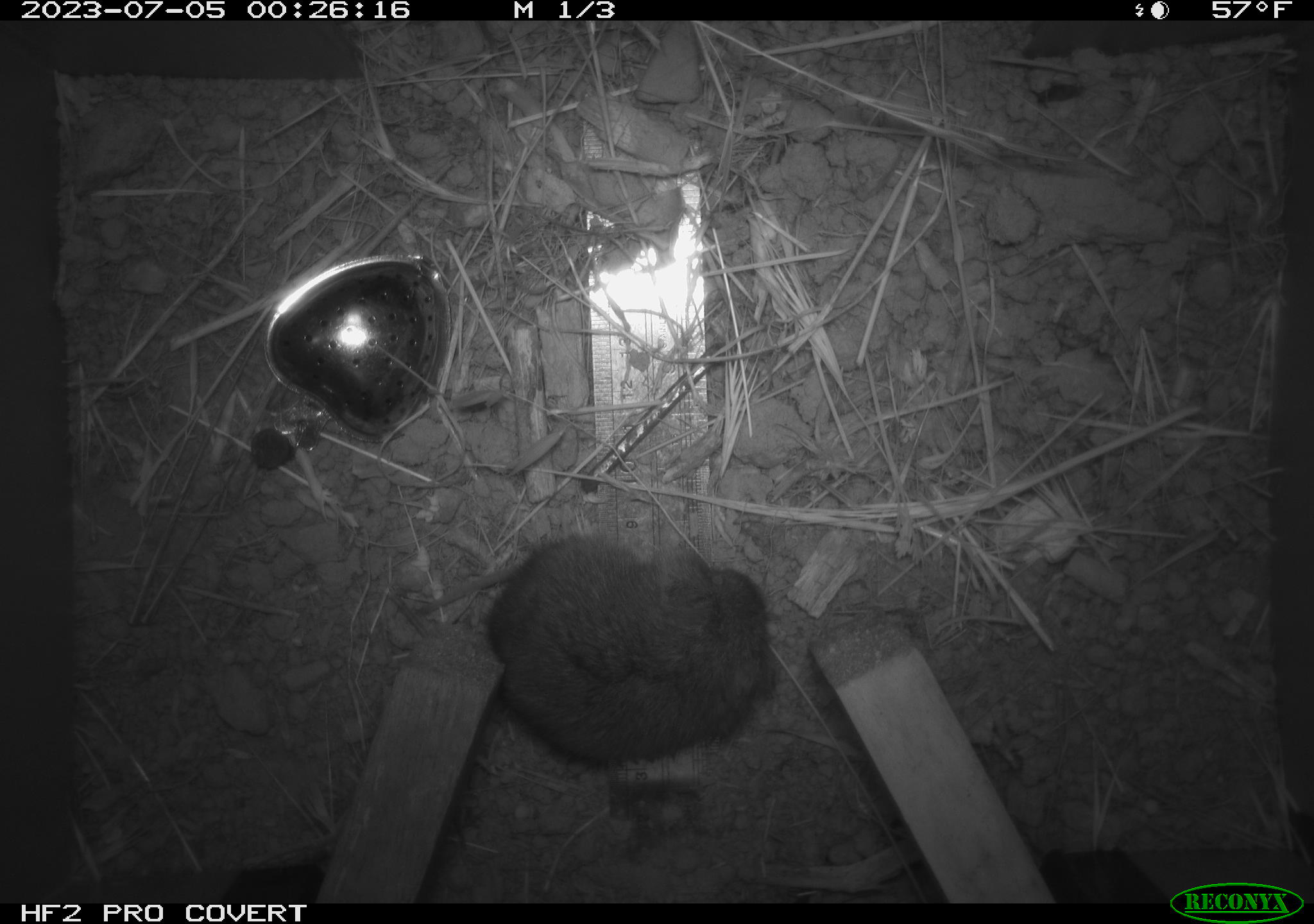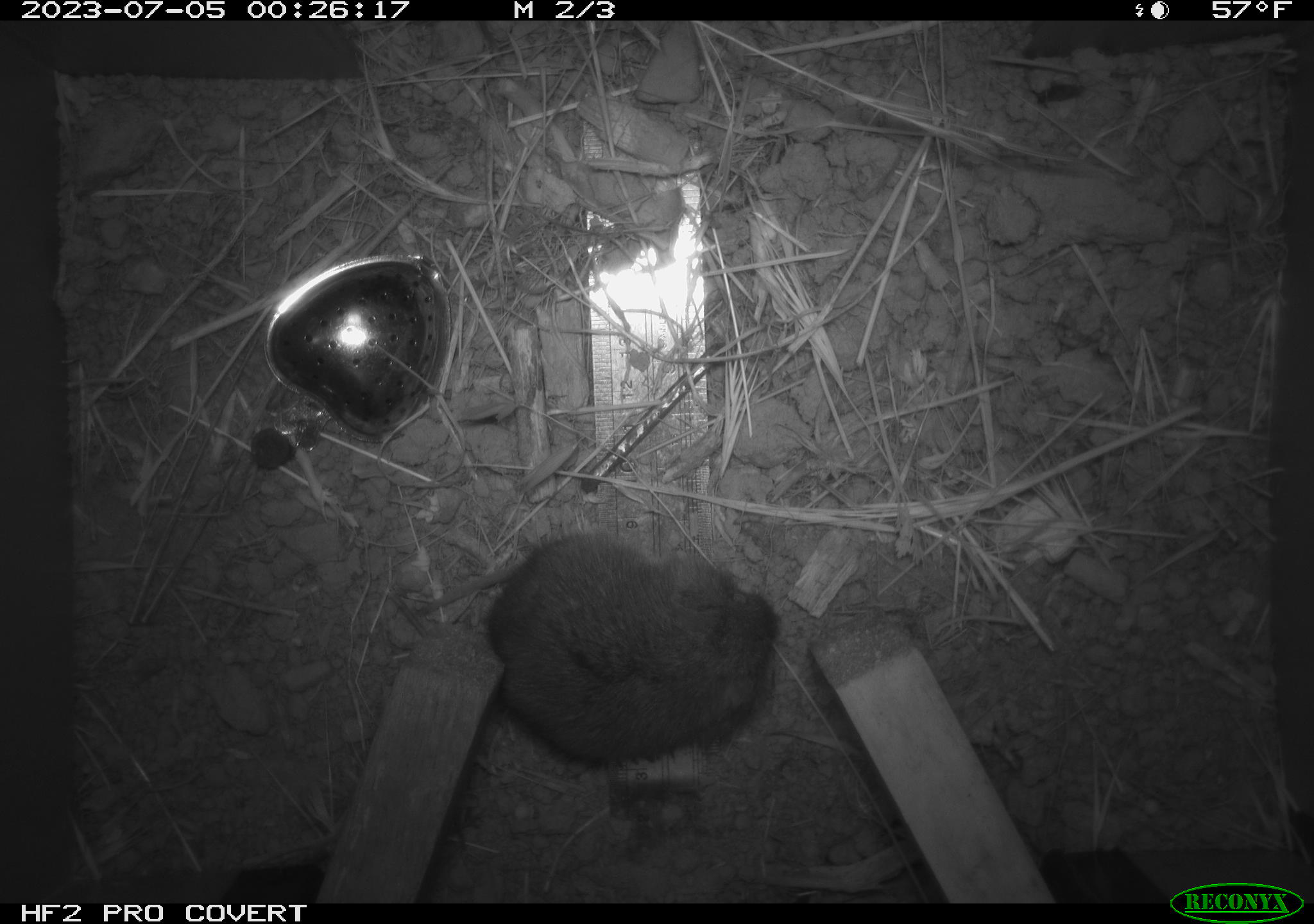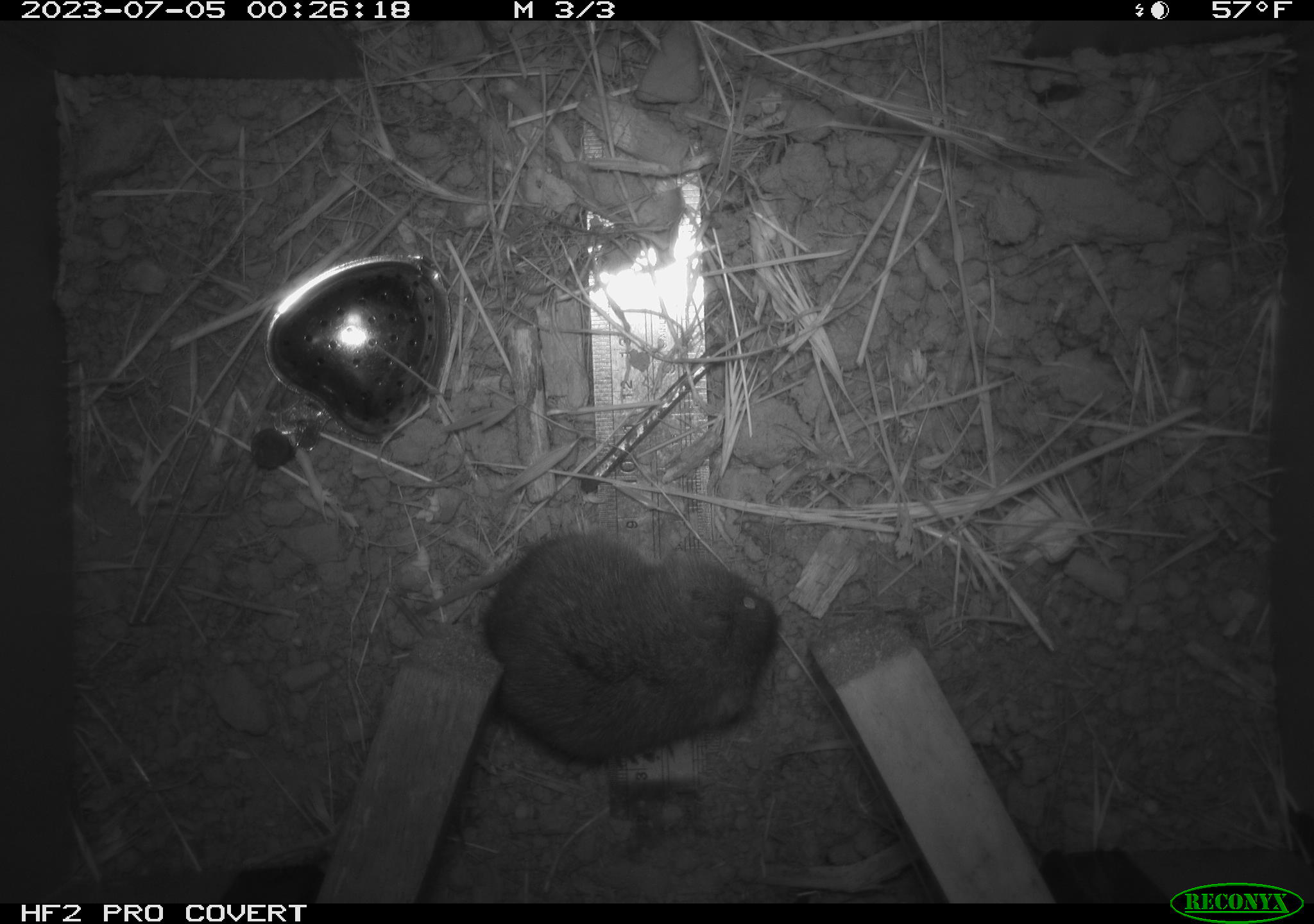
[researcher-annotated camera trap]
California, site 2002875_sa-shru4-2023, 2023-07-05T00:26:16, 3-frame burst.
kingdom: Animalia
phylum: Chordata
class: Mammalia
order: Rodentia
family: Cricetidae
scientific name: Arvicolinae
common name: voles, lemmings, and muskrats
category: arvicolinae subfamily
Arvicolinae subfamily (voles, lemmings, and muskrats) (Arvicolinae).